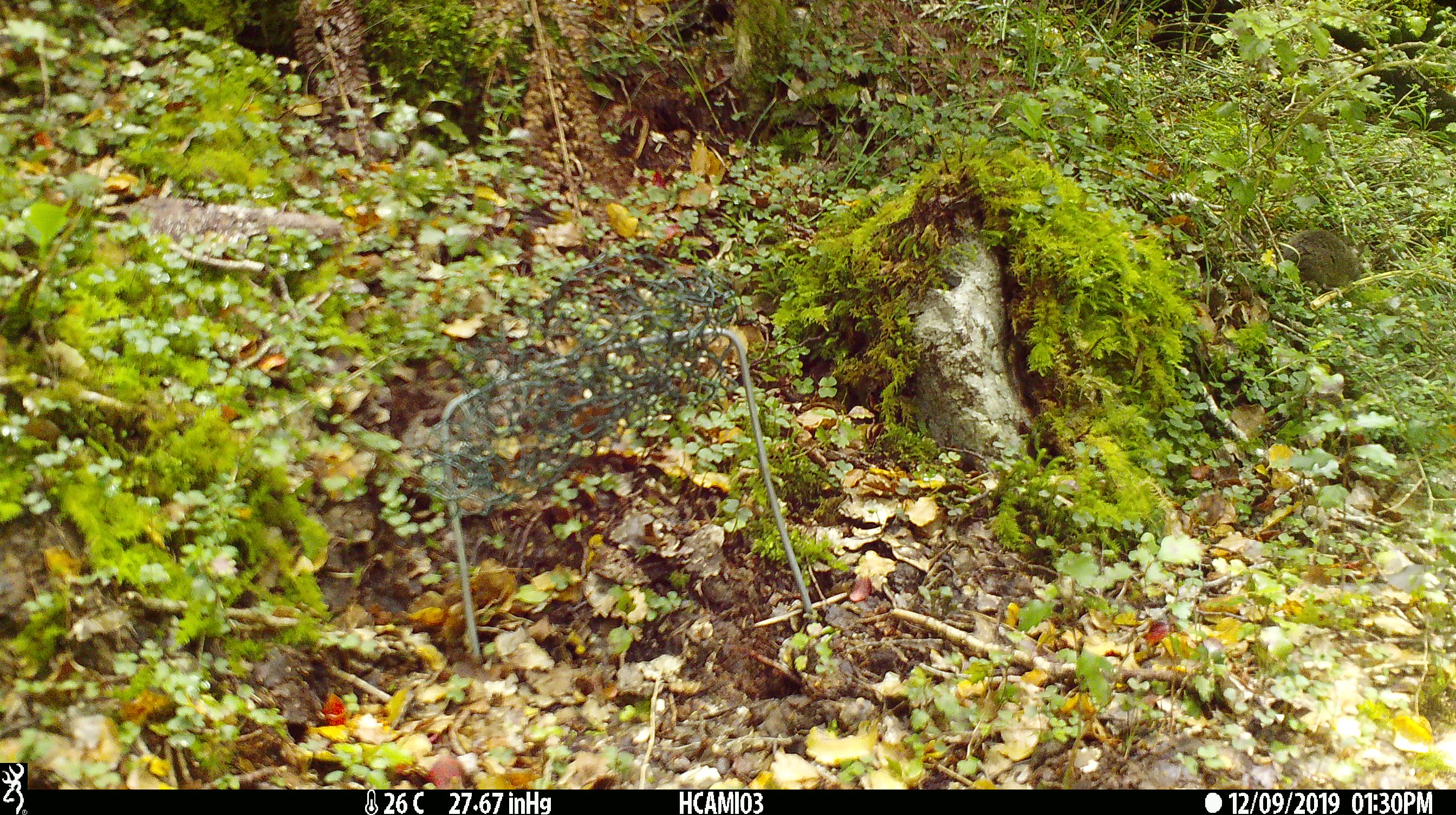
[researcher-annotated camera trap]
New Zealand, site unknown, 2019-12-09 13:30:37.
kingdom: Animalia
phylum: Chordata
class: Mammalia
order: Rodentia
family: Muridae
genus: Mus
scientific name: Mus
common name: mouse